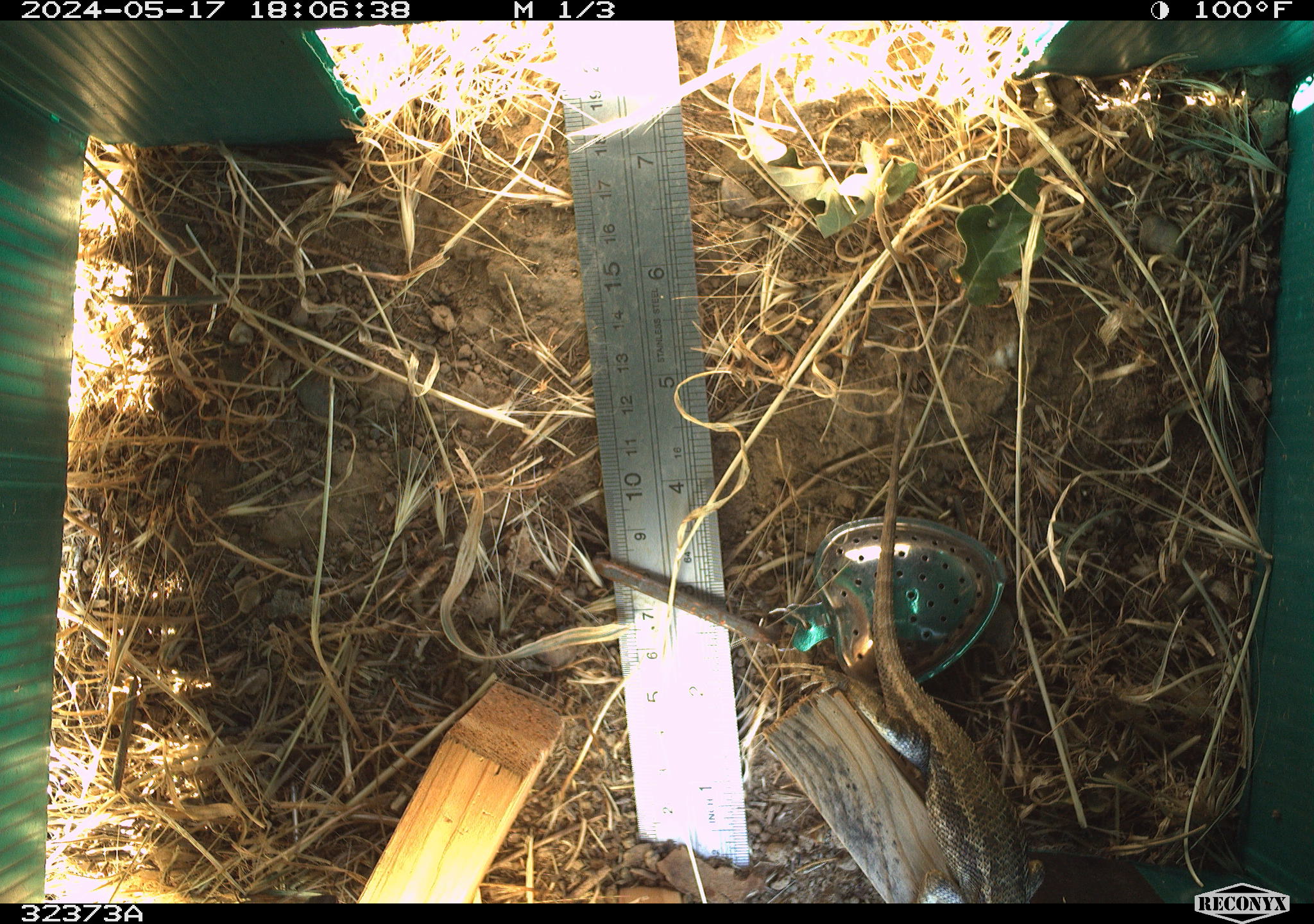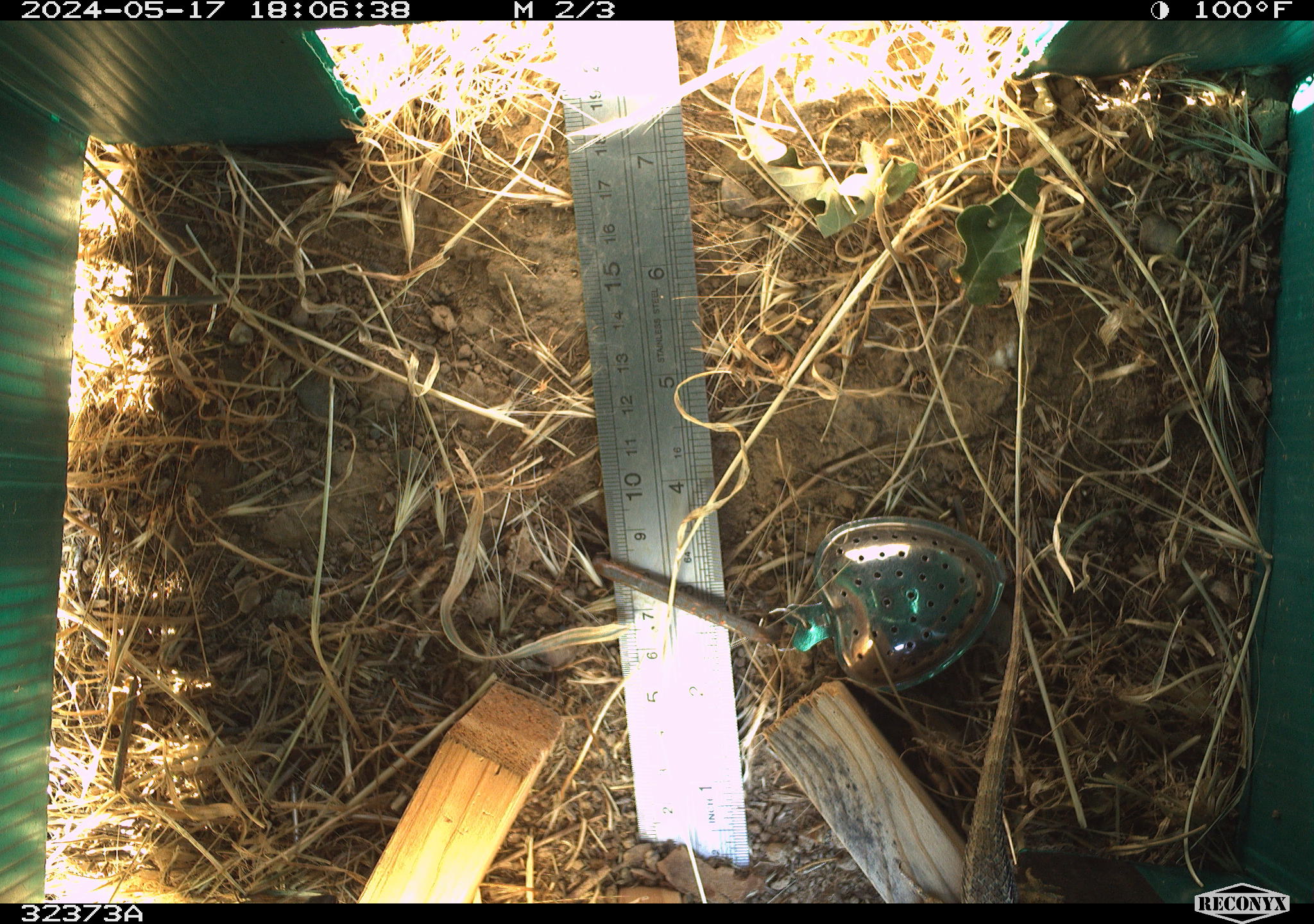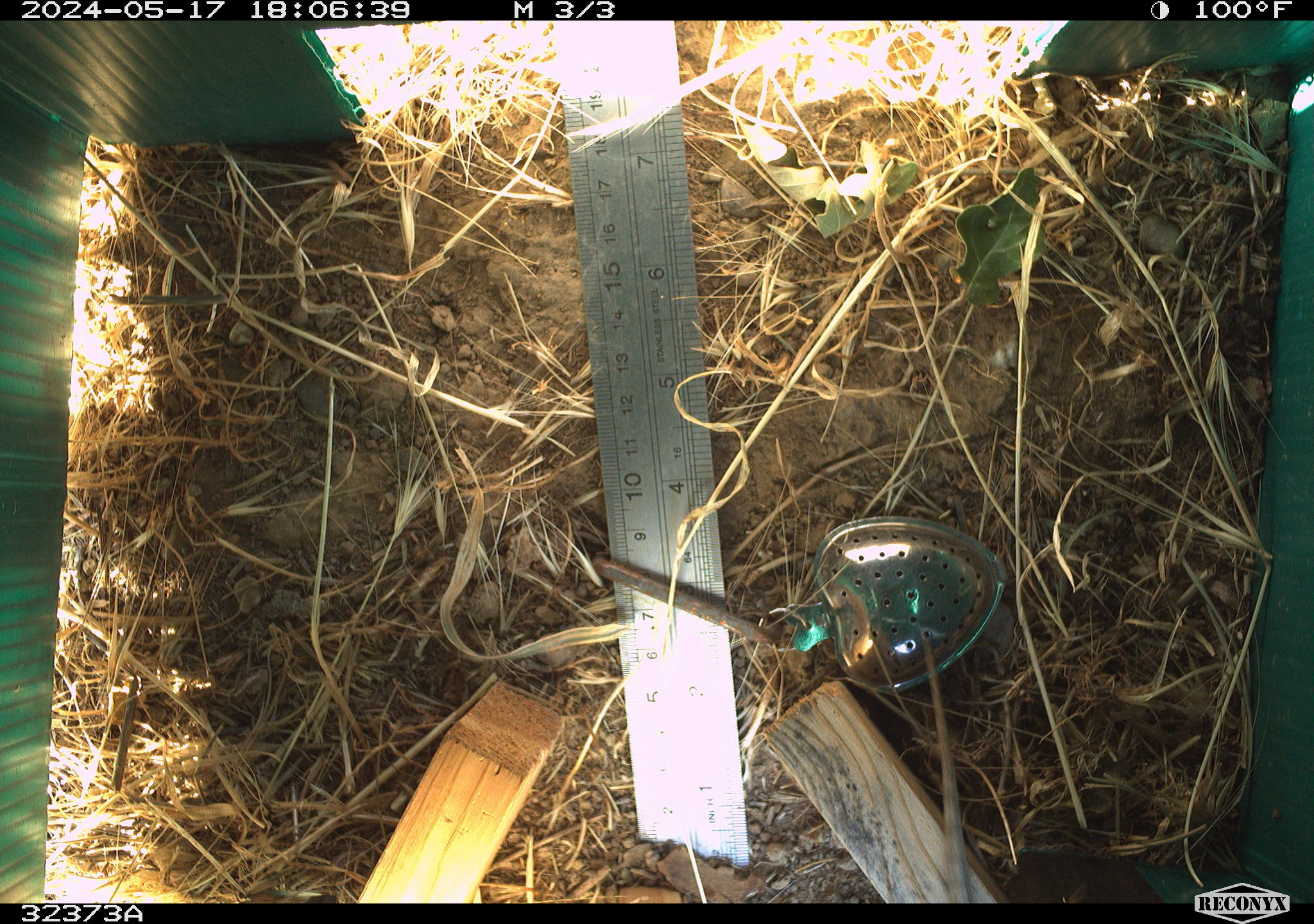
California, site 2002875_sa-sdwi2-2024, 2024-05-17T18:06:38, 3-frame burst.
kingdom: Animalia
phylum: Chordata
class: Reptilia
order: Squamata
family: Phrynosomatidae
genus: Sceloporus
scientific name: Sceloporus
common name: spiny lizards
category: sceloporus species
Sceloporus species (spiny lizards) (Sceloporus).